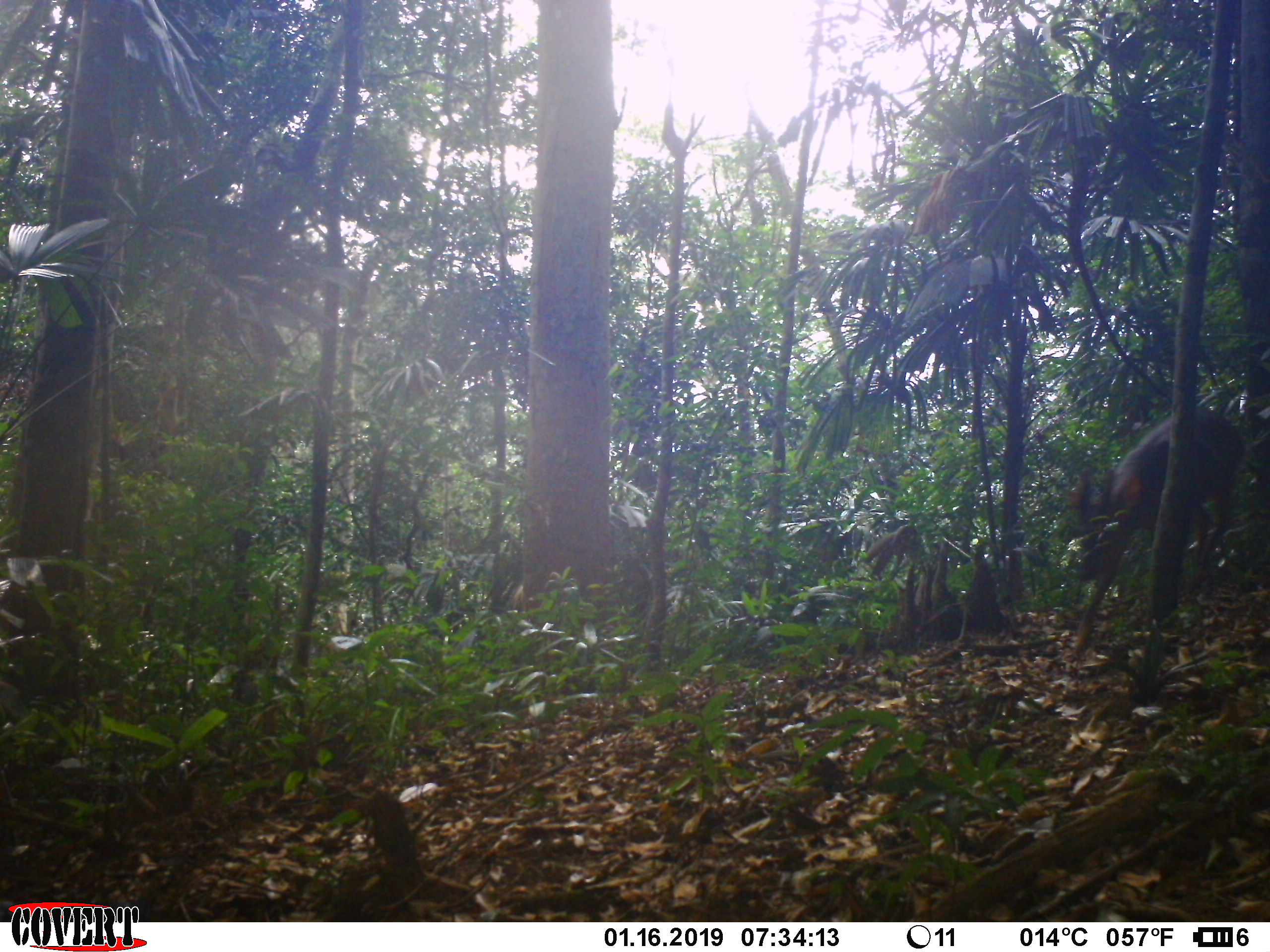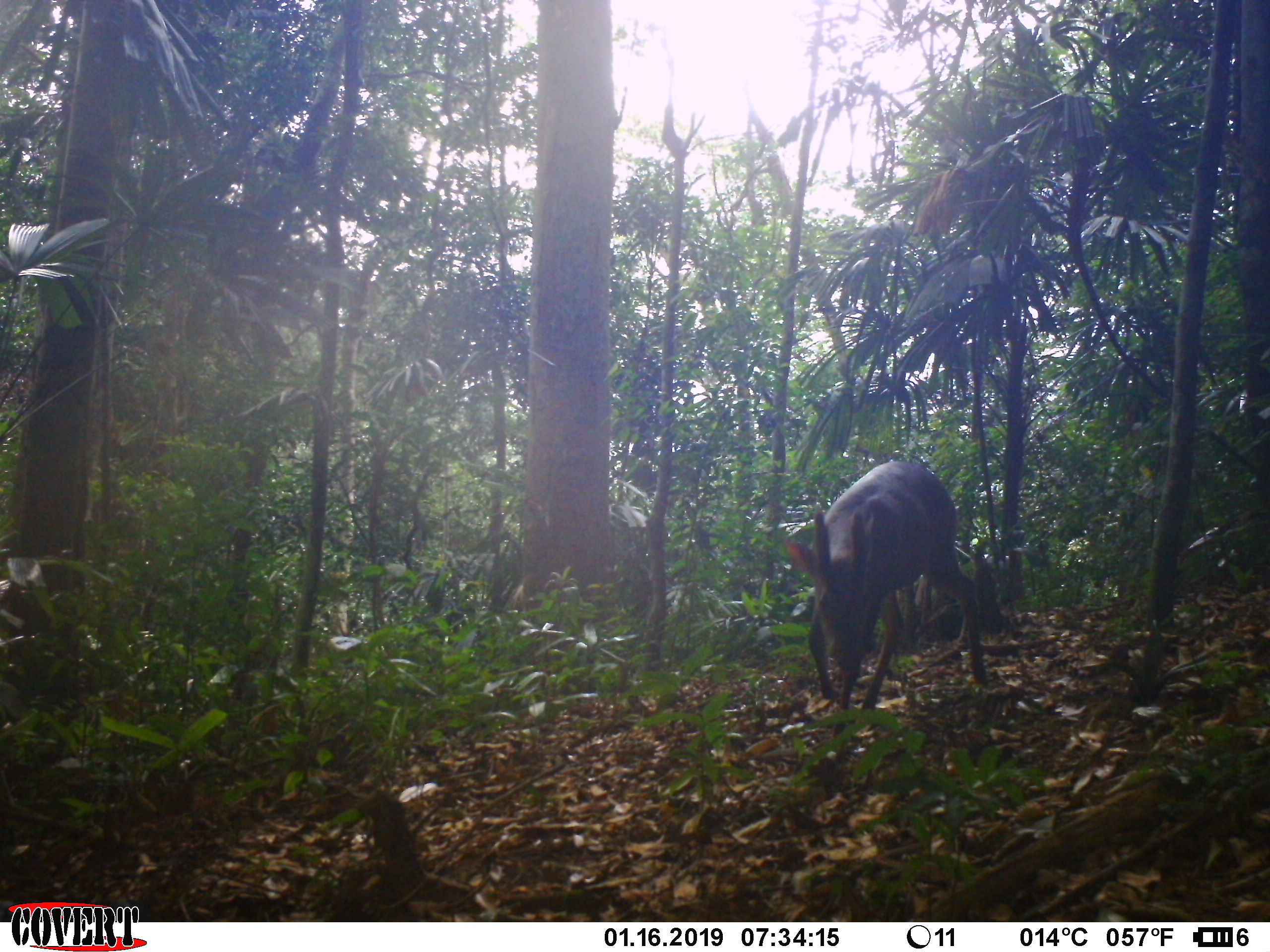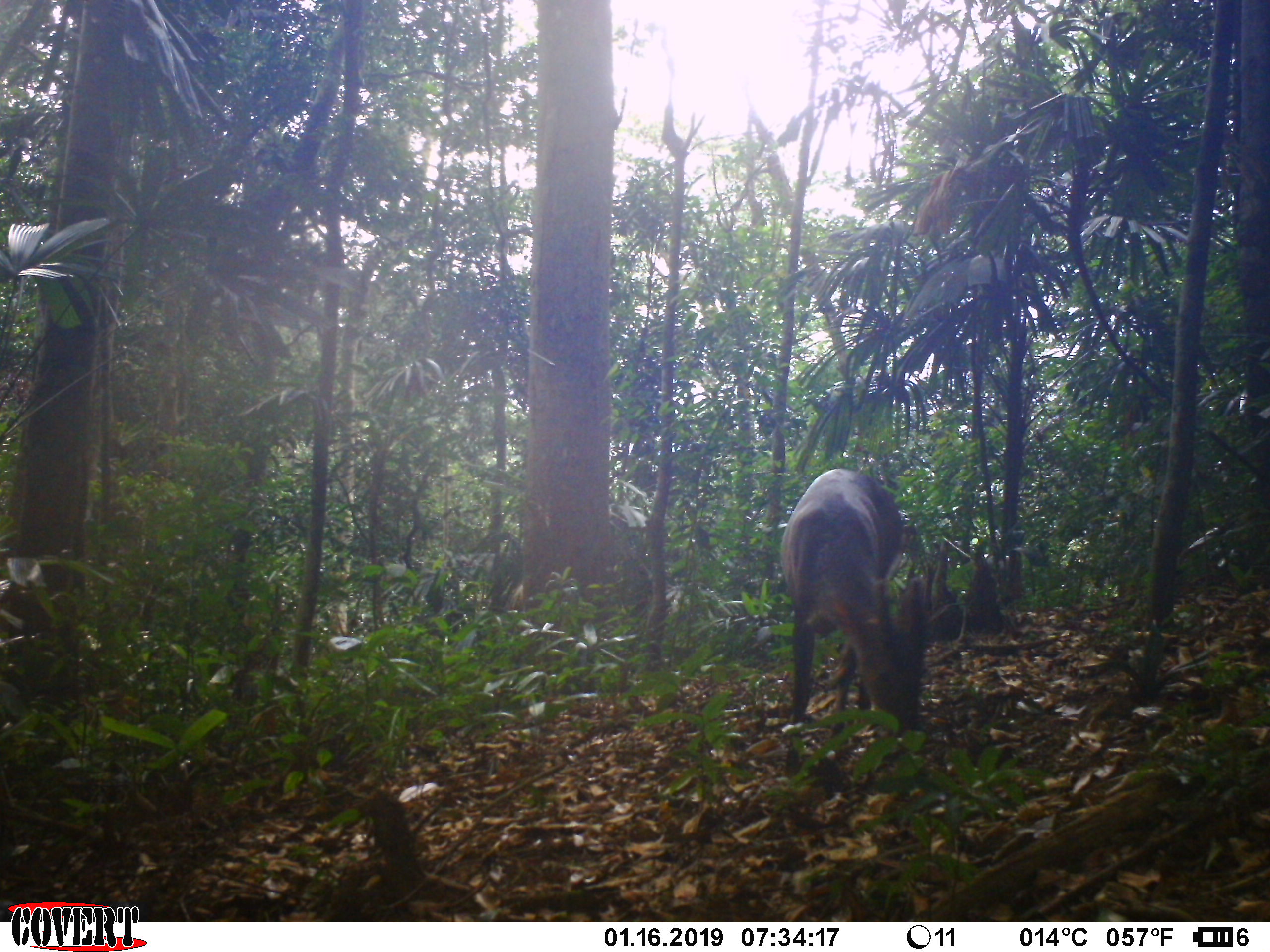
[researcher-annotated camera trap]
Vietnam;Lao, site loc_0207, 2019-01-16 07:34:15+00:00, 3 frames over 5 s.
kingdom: Animalia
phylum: Chordata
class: Mammalia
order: Artiodactyla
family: Cervidae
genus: Muntiacus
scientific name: Muntiacus vuquangensis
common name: large-antlered muntjac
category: large antlered muntjac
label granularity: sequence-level